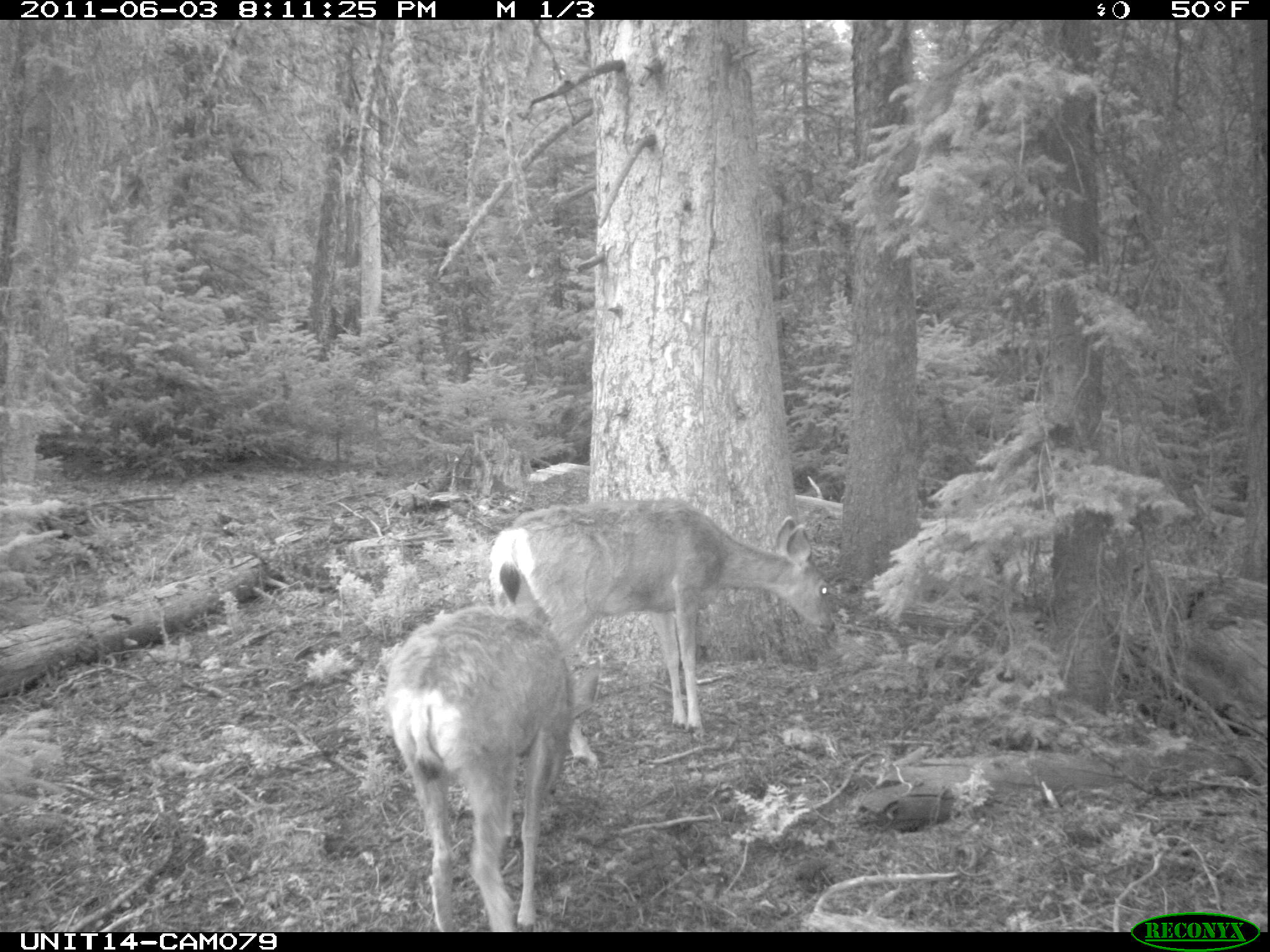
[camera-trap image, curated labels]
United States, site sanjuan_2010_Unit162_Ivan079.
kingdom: Animalia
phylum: Chordata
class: Mammalia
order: Artiodactyla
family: Cervidae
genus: Odocoileus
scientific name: Odocoileus hemionus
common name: mule deer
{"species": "Odocoileus hemionus (mule deer)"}